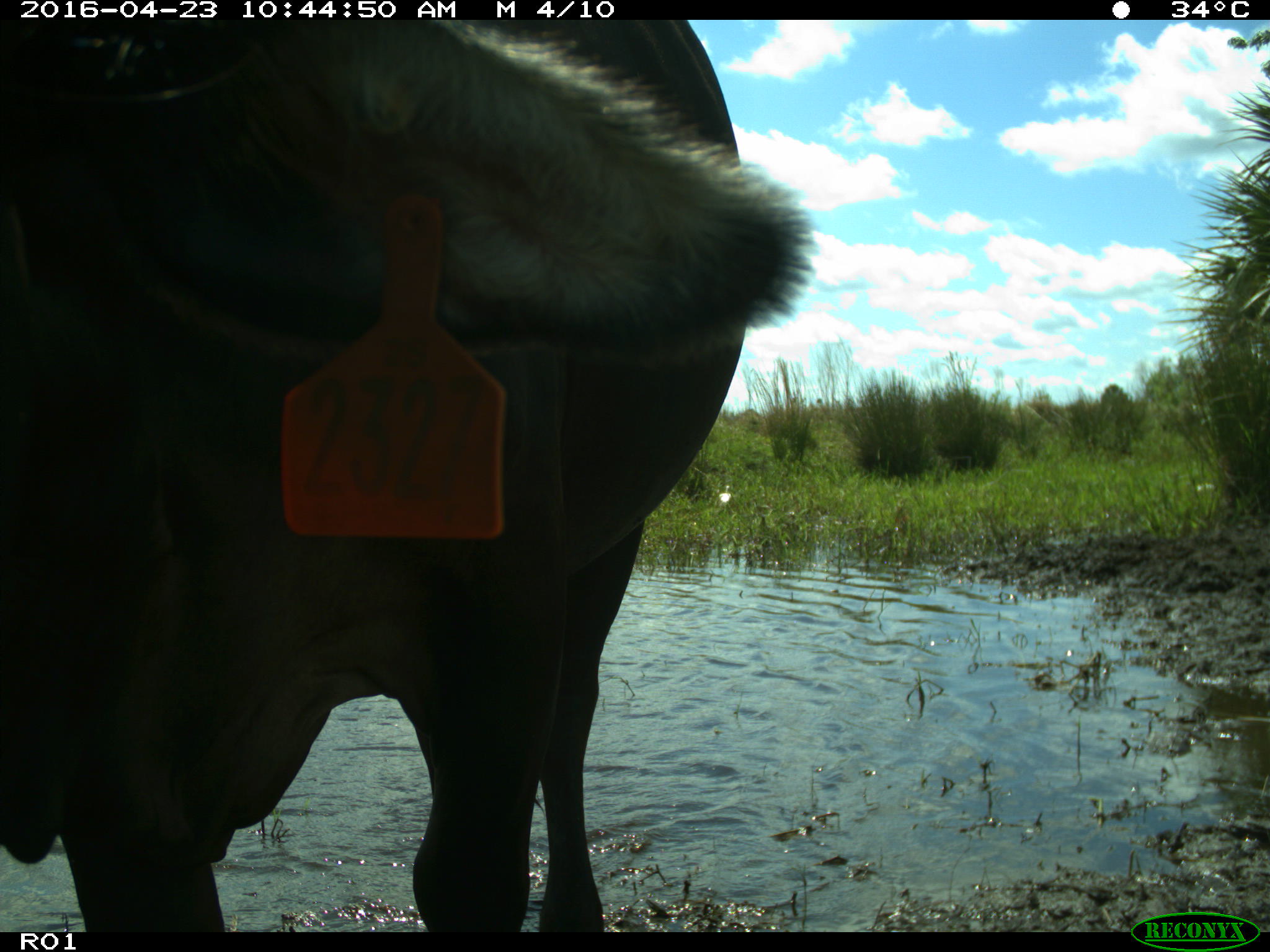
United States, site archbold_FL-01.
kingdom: Animalia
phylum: Chordata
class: Mammalia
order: Artiodactyla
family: Bovidae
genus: Bos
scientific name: Bos taurus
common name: domestic cow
Bos taurus (domestic cow).